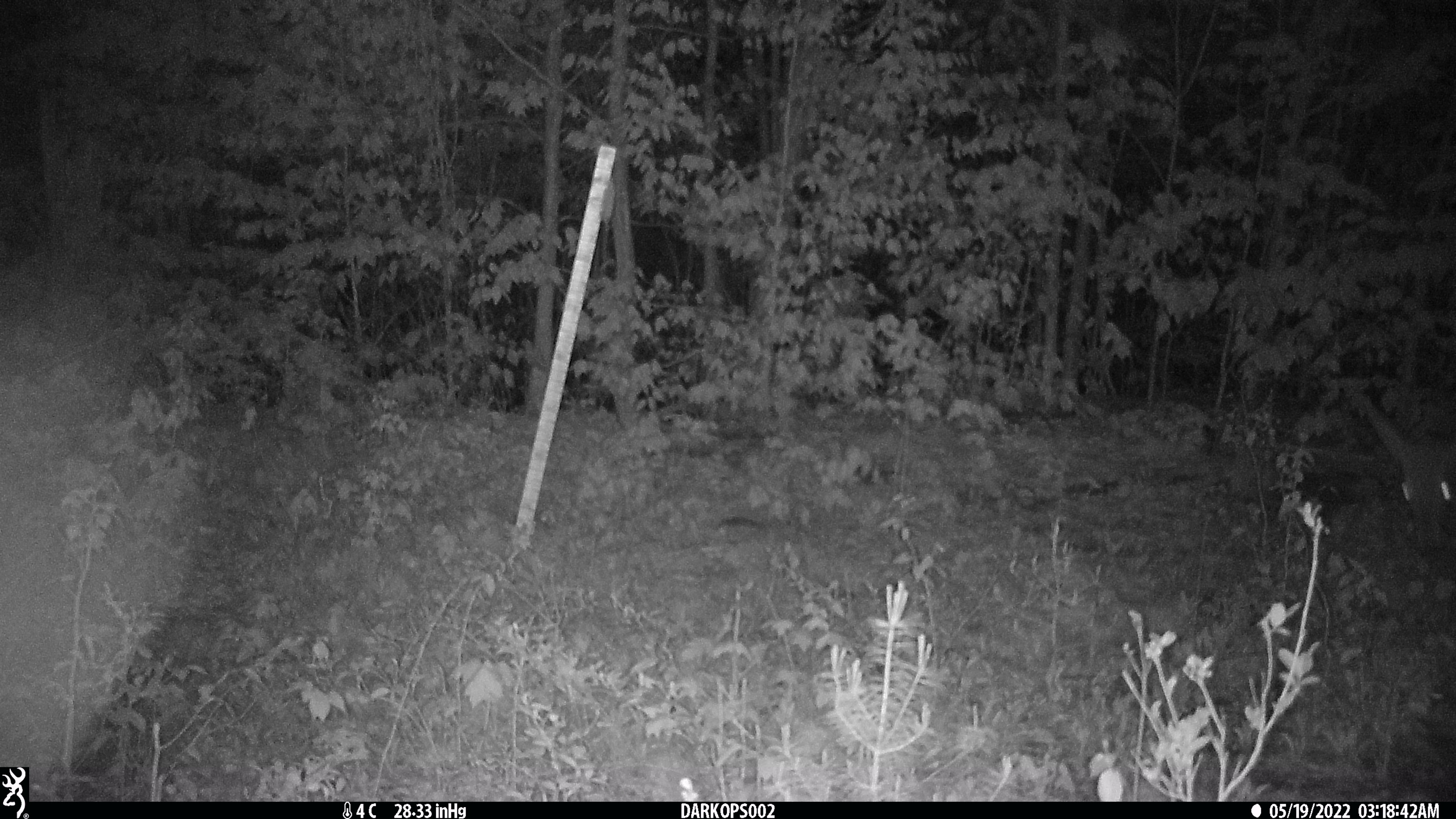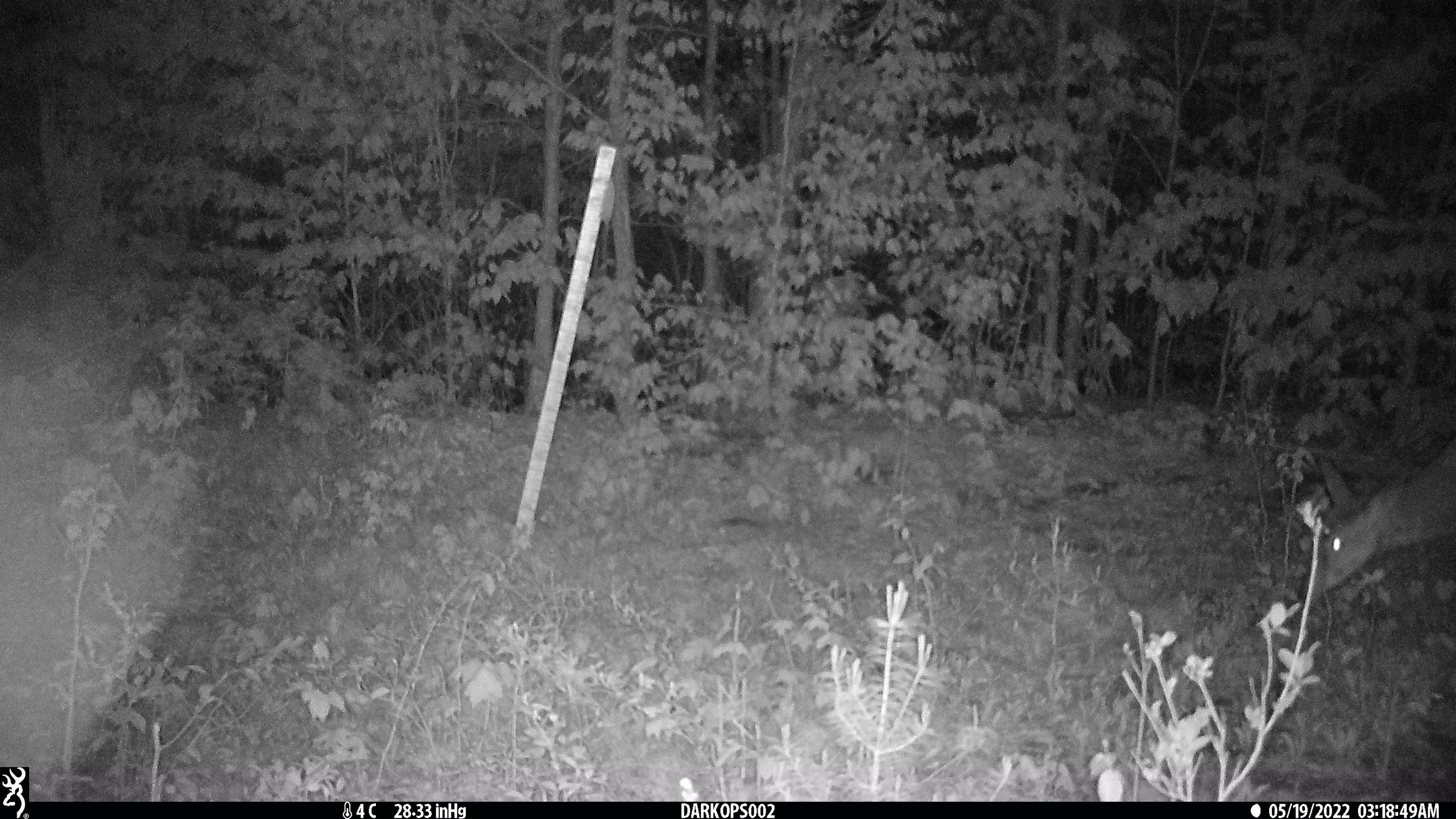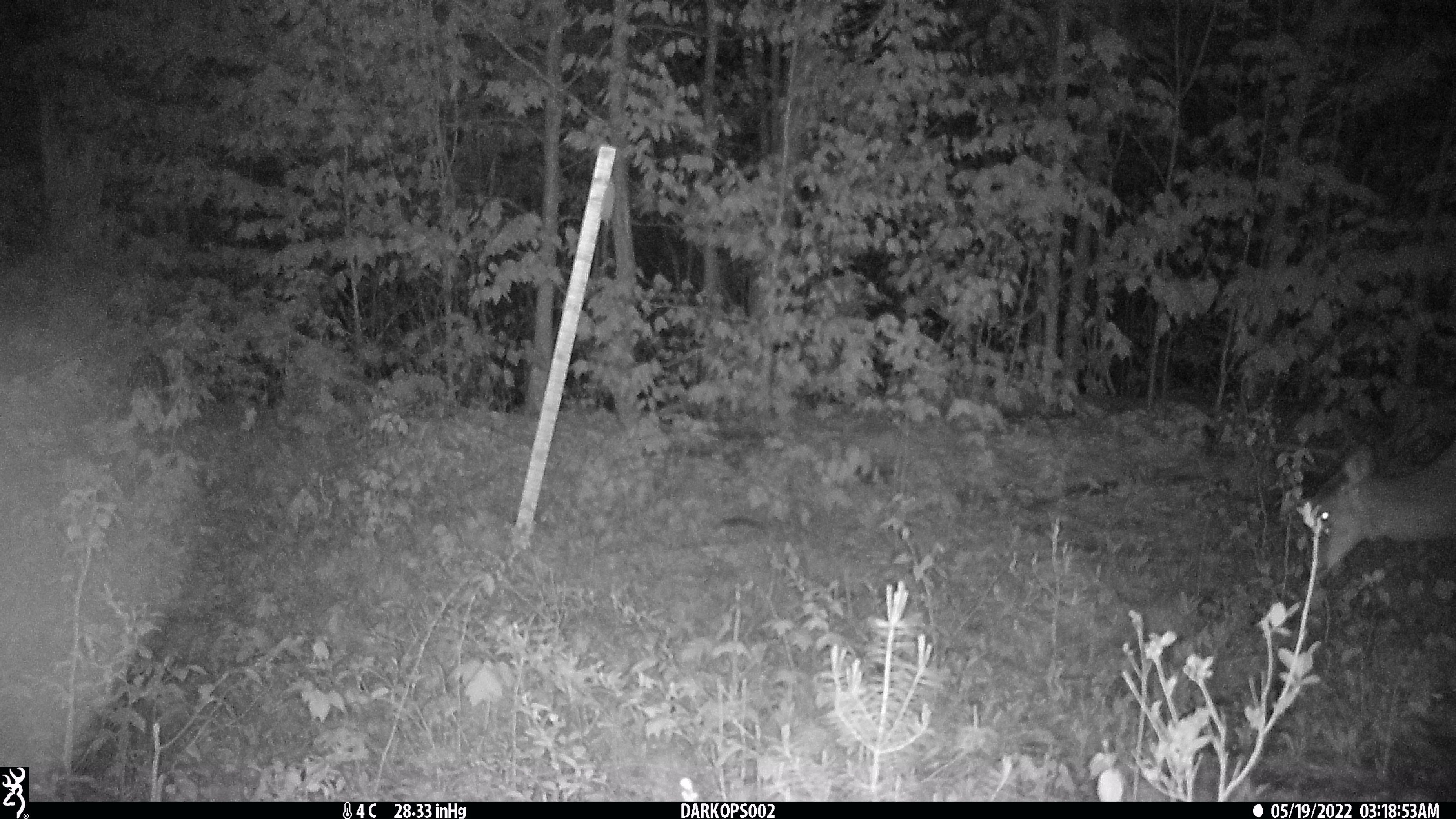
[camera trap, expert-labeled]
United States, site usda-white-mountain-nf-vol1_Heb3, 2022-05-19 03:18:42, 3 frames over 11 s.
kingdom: Animalia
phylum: Chordata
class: Mammalia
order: Artiodactyla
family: Cervidae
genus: Odocoileus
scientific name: Odocoileus virginianus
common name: white-tailed deer